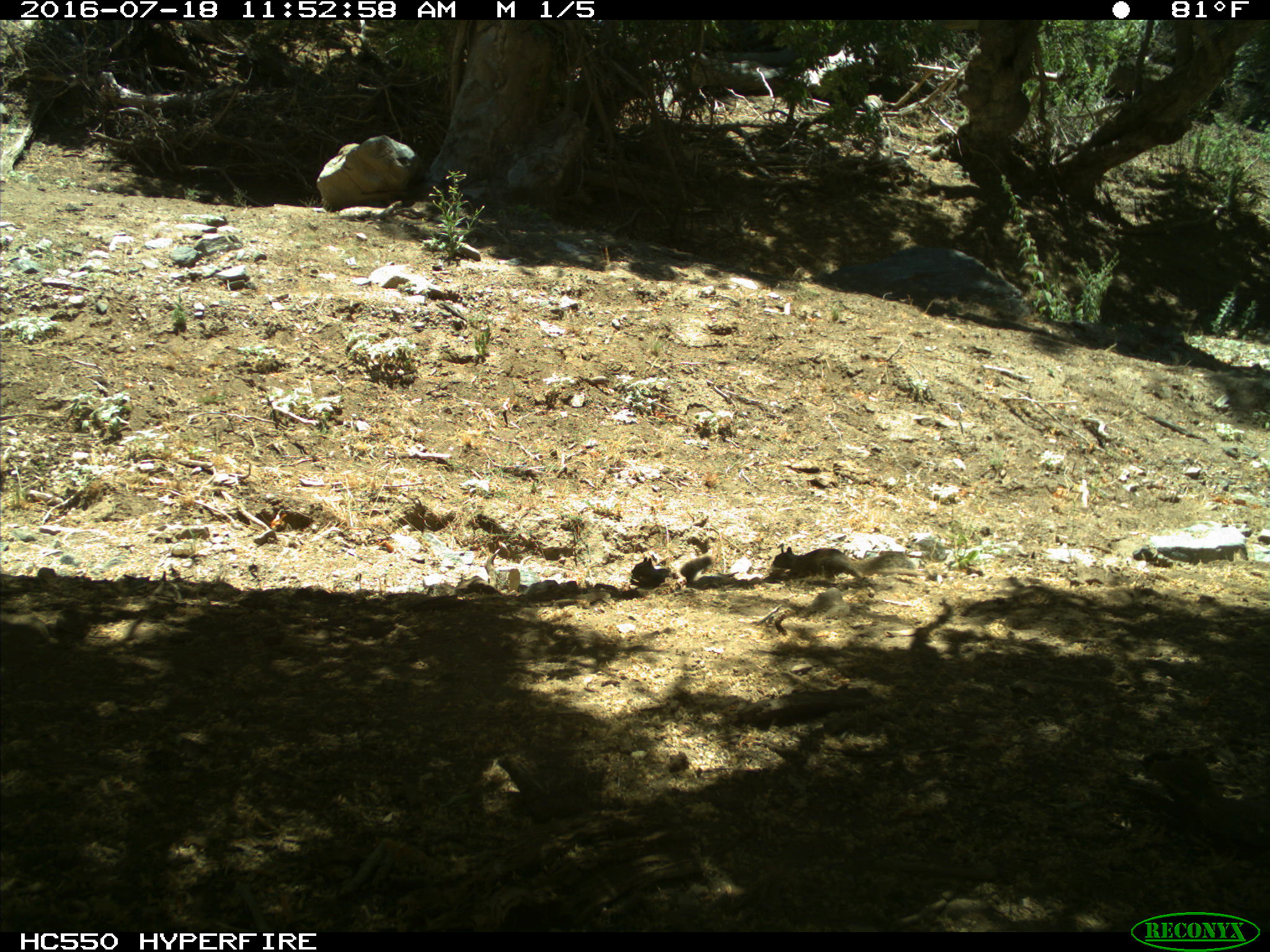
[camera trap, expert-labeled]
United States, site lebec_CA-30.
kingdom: Animalia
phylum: Chordata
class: Mammalia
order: Rodentia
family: Sciuridae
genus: Otospermophilus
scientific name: Otospermophilus beecheyi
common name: california ground squirrel